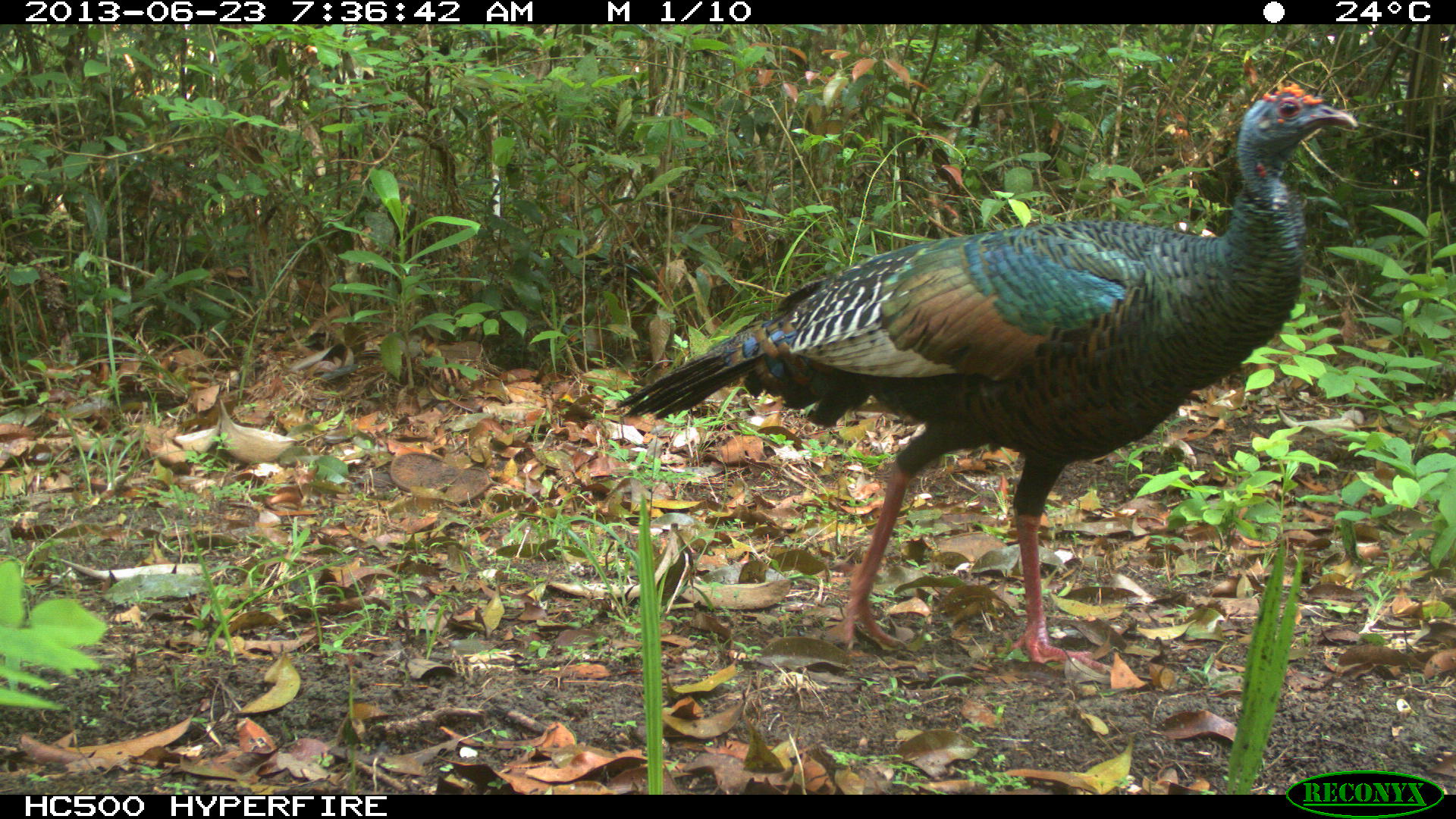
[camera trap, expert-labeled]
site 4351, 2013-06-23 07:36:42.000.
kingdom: Animalia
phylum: Chordata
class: Aves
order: Galliformes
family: Phasianidae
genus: Meleagris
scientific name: Meleagris ocellata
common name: ocellated turkey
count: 1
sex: female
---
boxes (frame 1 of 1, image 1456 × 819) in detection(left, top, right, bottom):
meleagris ocellata: detection(615, 76, 1358, 672)